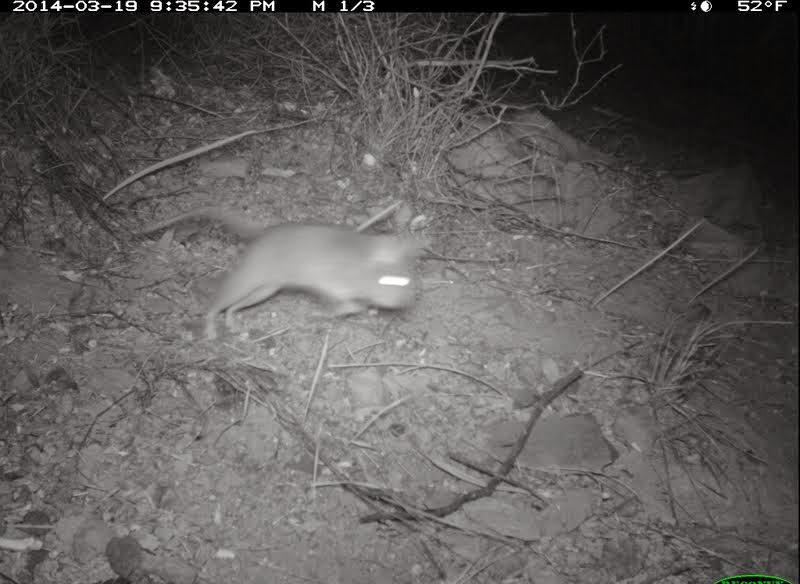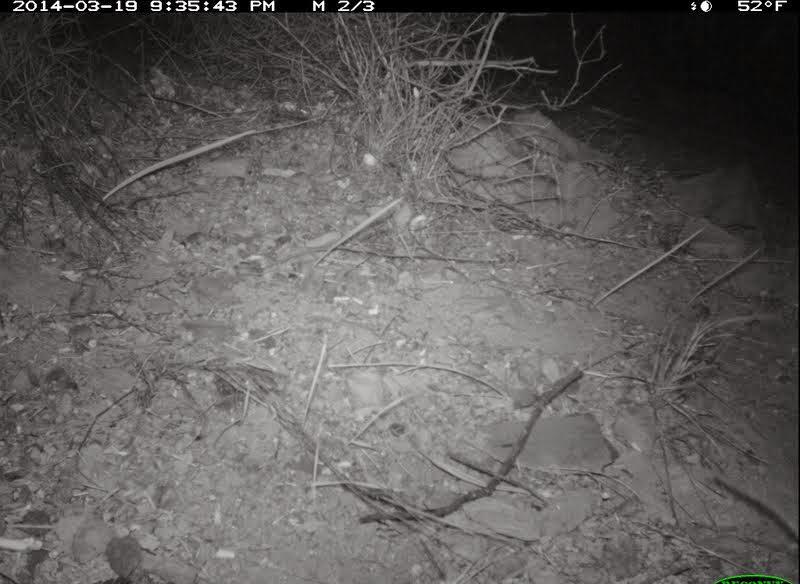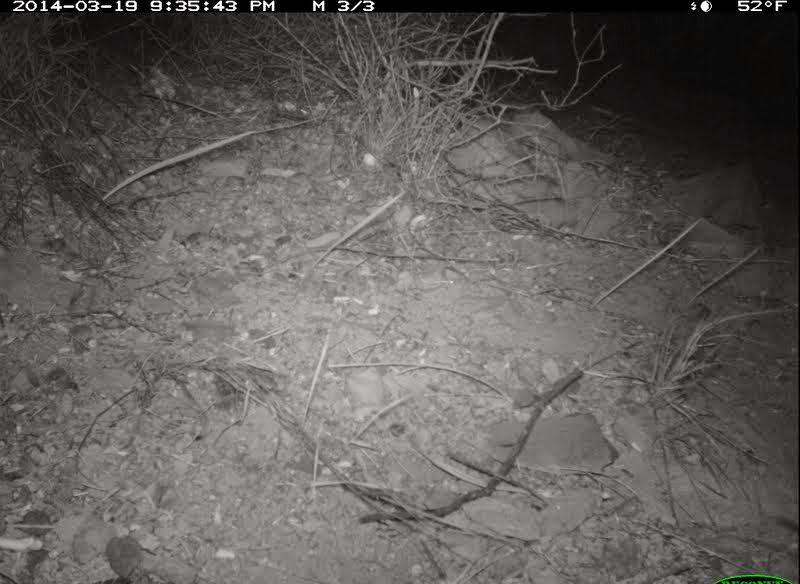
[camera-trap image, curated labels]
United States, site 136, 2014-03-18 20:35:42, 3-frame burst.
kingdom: Animalia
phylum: Chordata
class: Mammalia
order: Rodentia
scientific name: Rodentia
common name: rodent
Rodent (Rodentia).